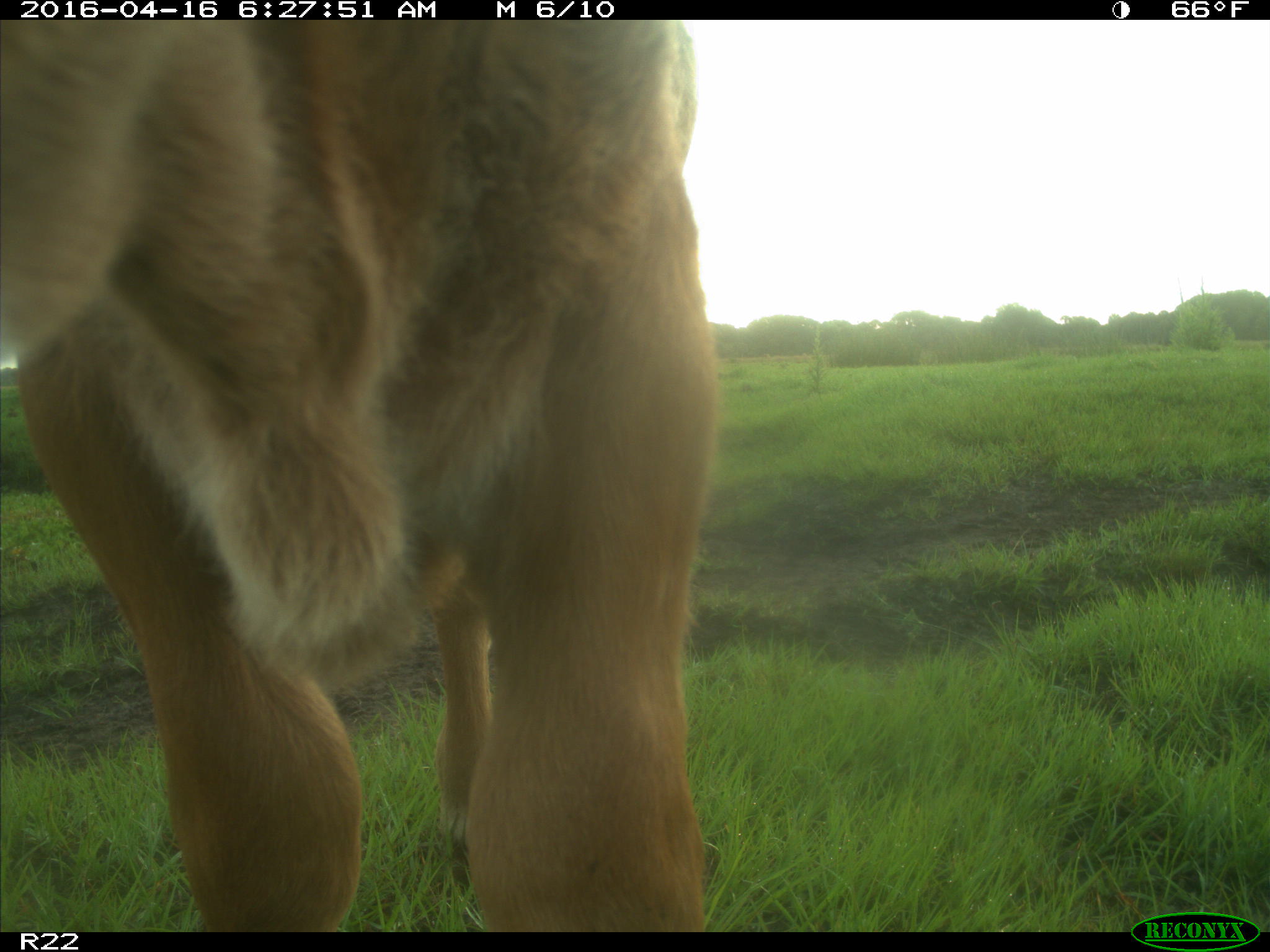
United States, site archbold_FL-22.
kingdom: Animalia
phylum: Chordata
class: Mammalia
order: Artiodactyla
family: Bovidae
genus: Bos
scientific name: Bos taurus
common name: domestic cow